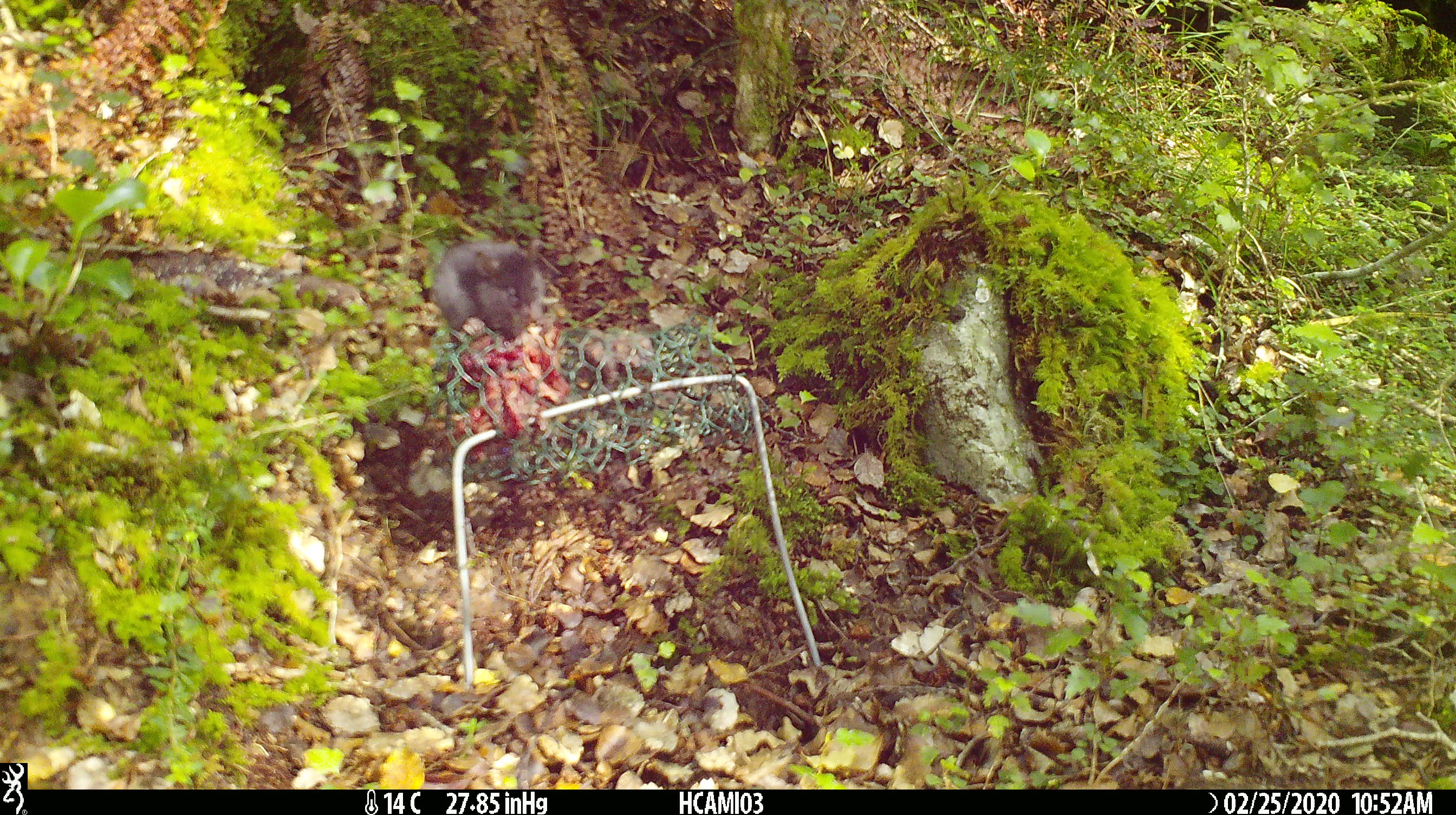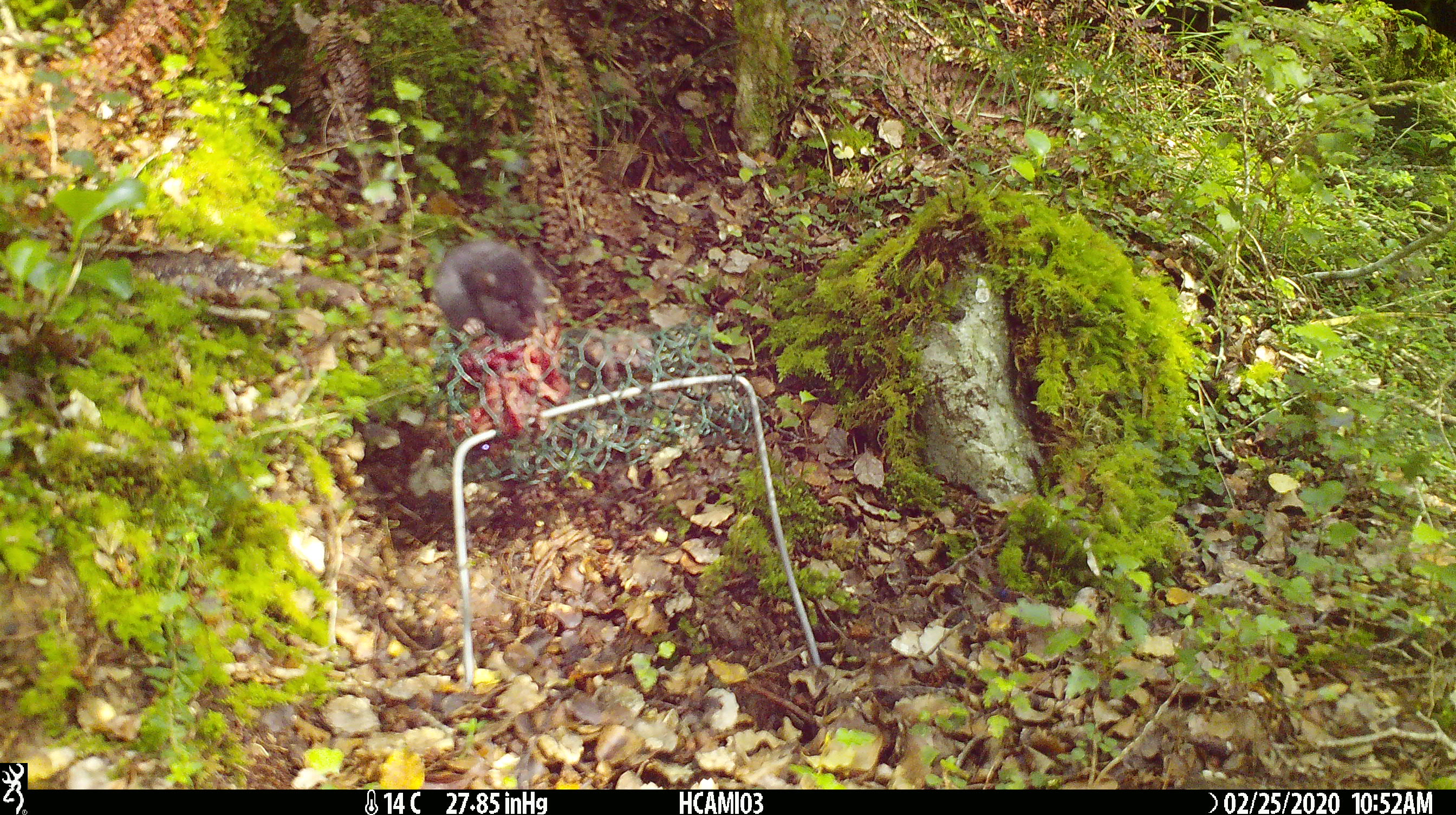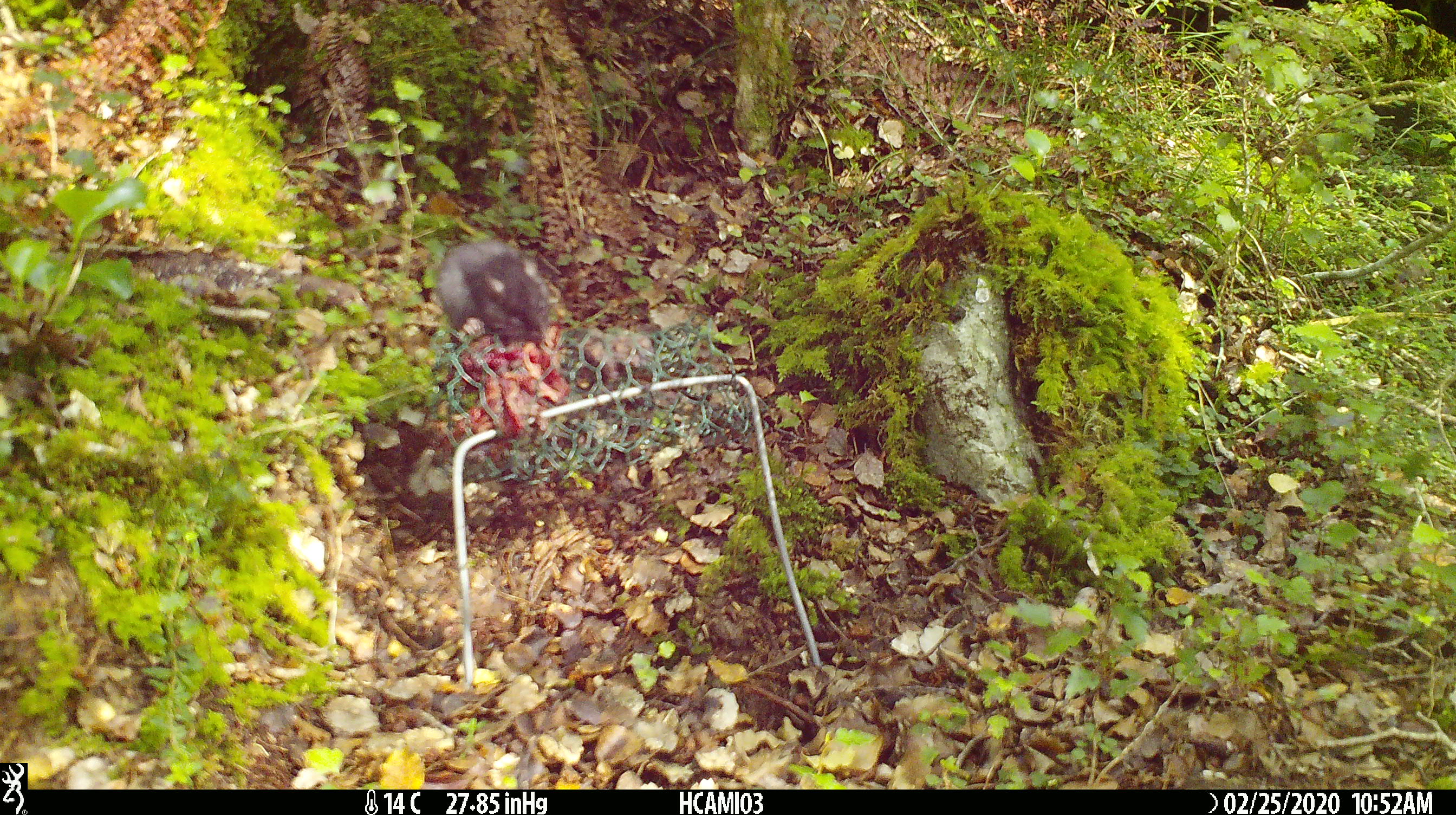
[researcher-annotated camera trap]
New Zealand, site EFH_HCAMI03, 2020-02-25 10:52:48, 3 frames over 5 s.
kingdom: Animalia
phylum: Chordata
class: Mammalia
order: Rodentia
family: Muridae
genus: Mus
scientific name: Mus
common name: mouse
Mouse (Mus).